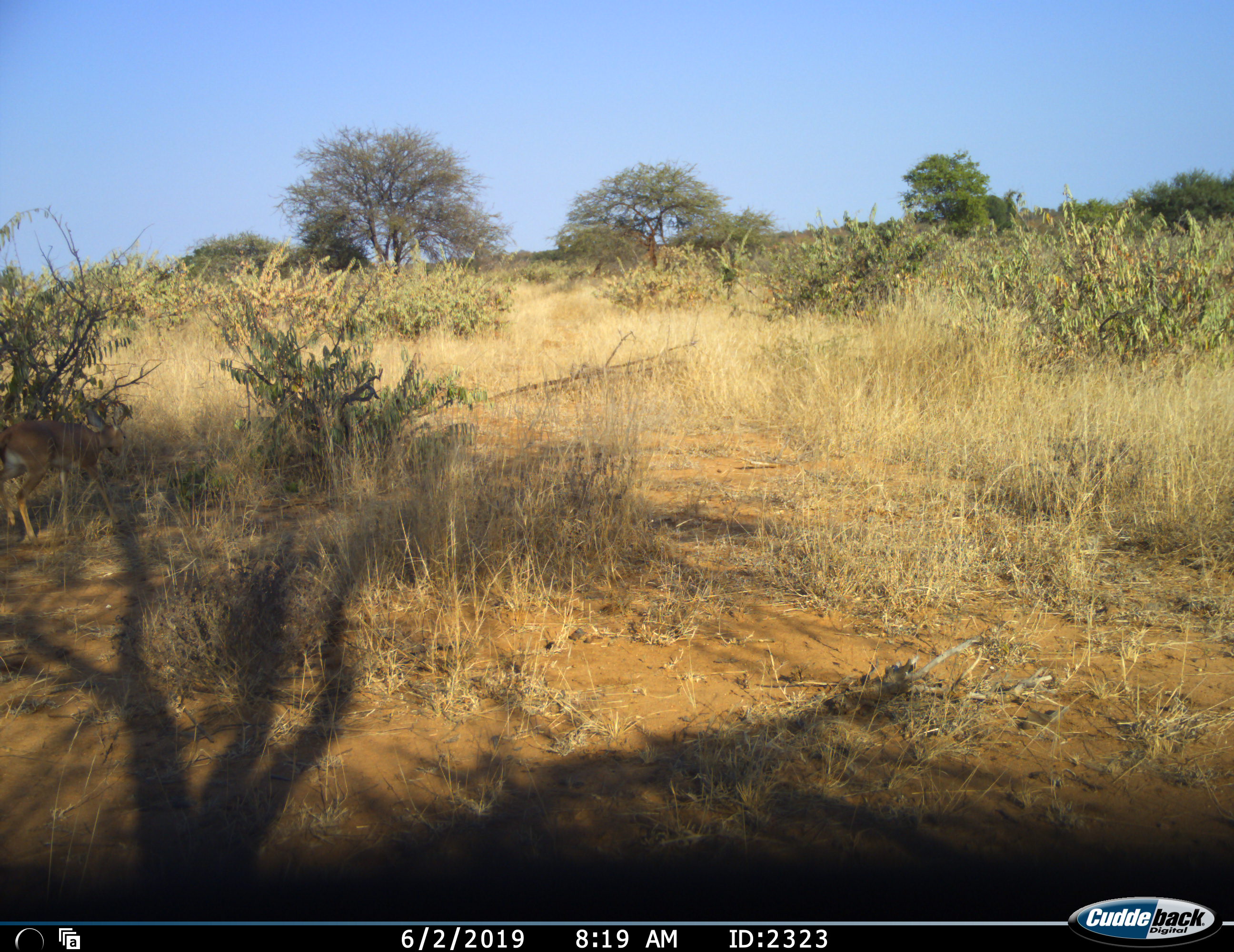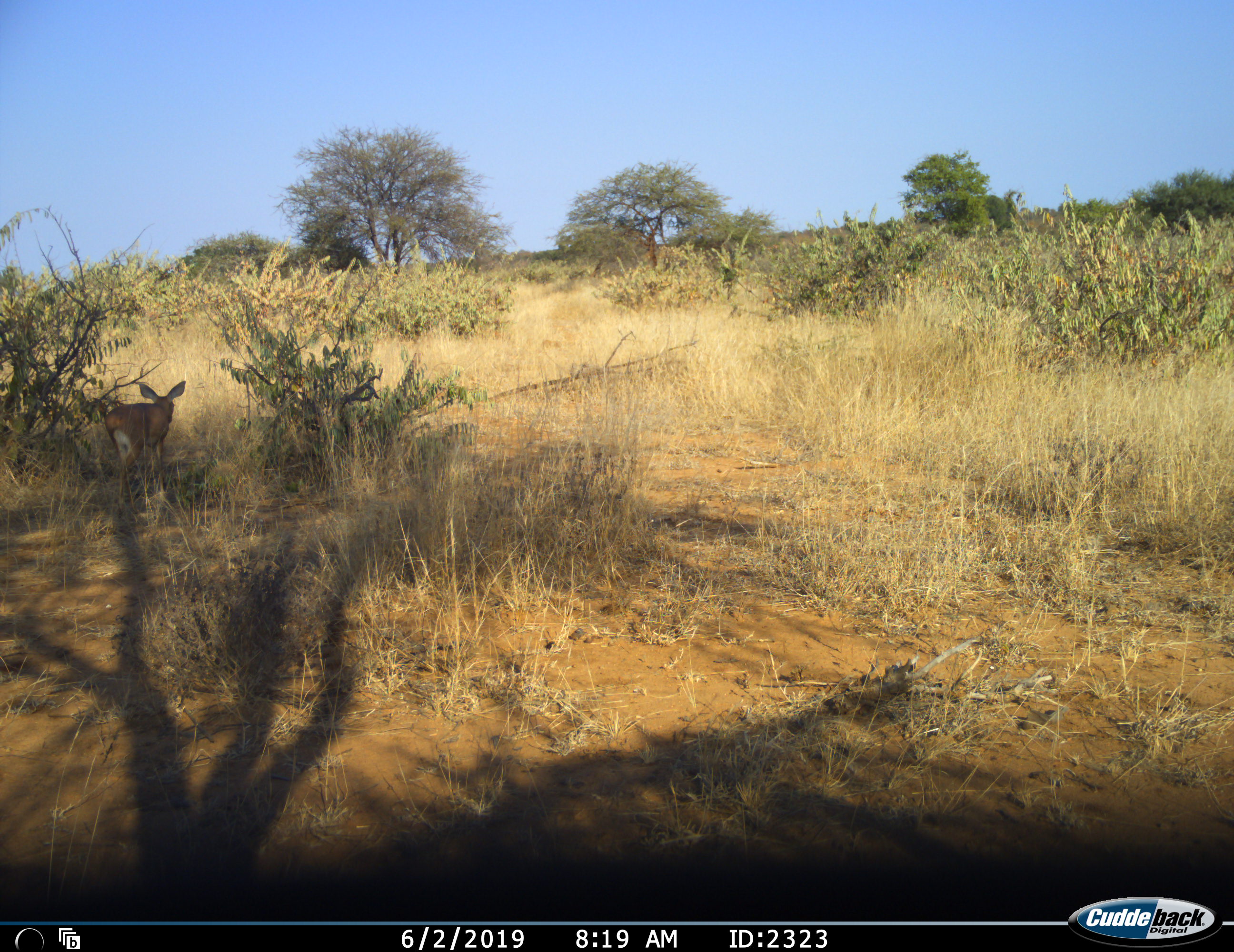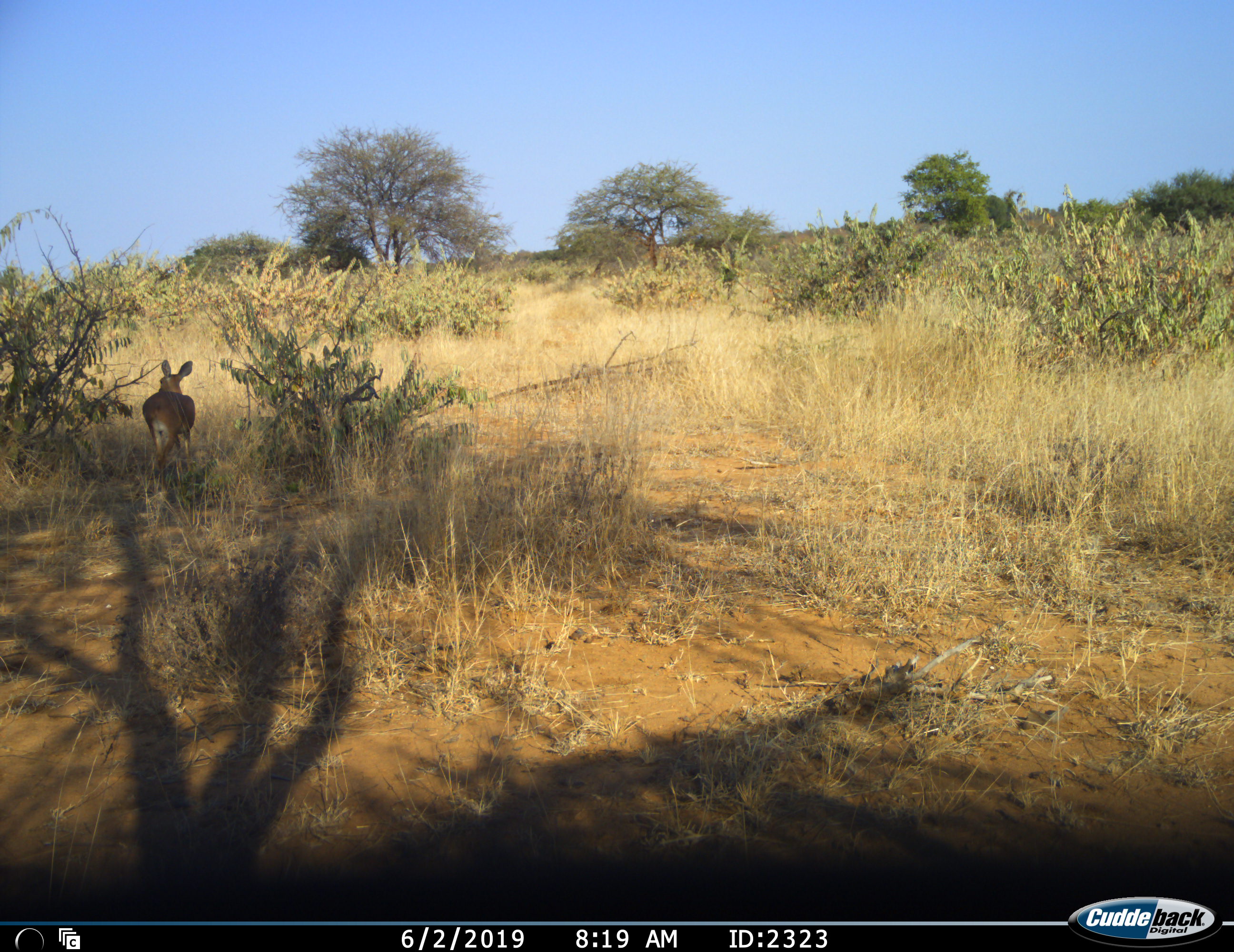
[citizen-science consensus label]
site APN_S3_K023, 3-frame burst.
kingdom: Animalia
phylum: Chordata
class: Mammalia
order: Artiodactyla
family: Bovidae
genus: Raphicerus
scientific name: Raphicerus campestris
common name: steenbok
Steenbok (Raphicerus campestris), count 1. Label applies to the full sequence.